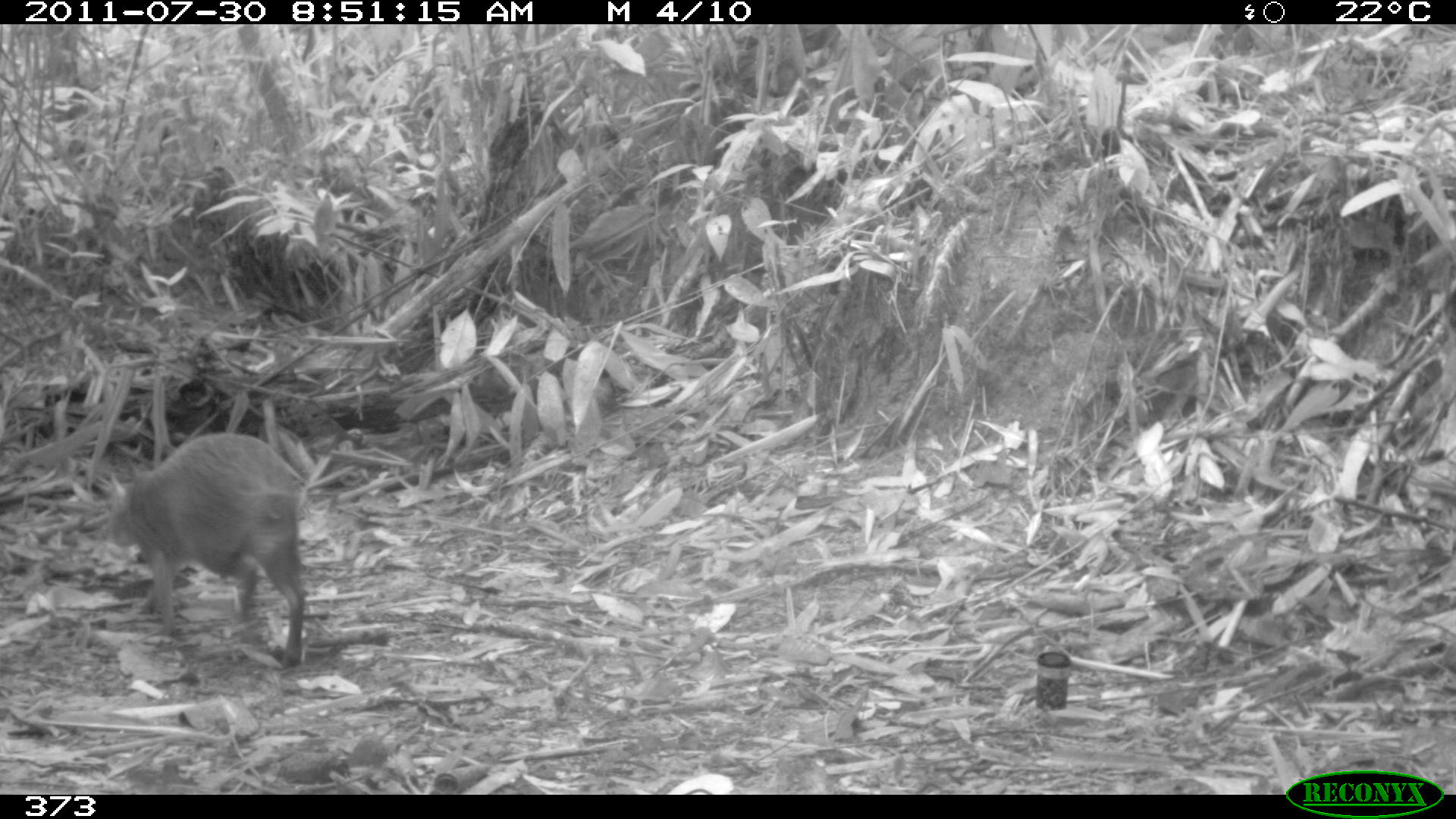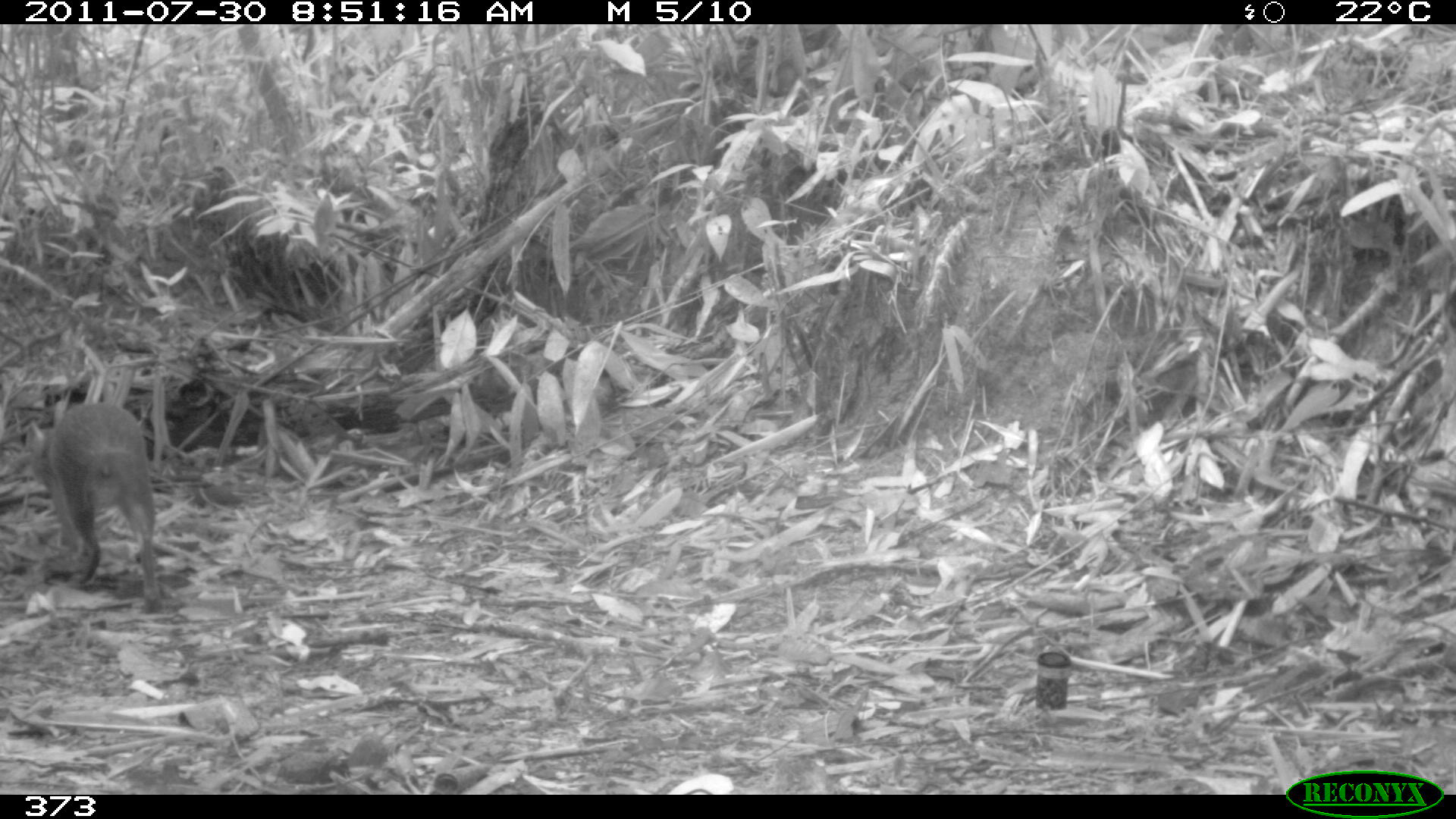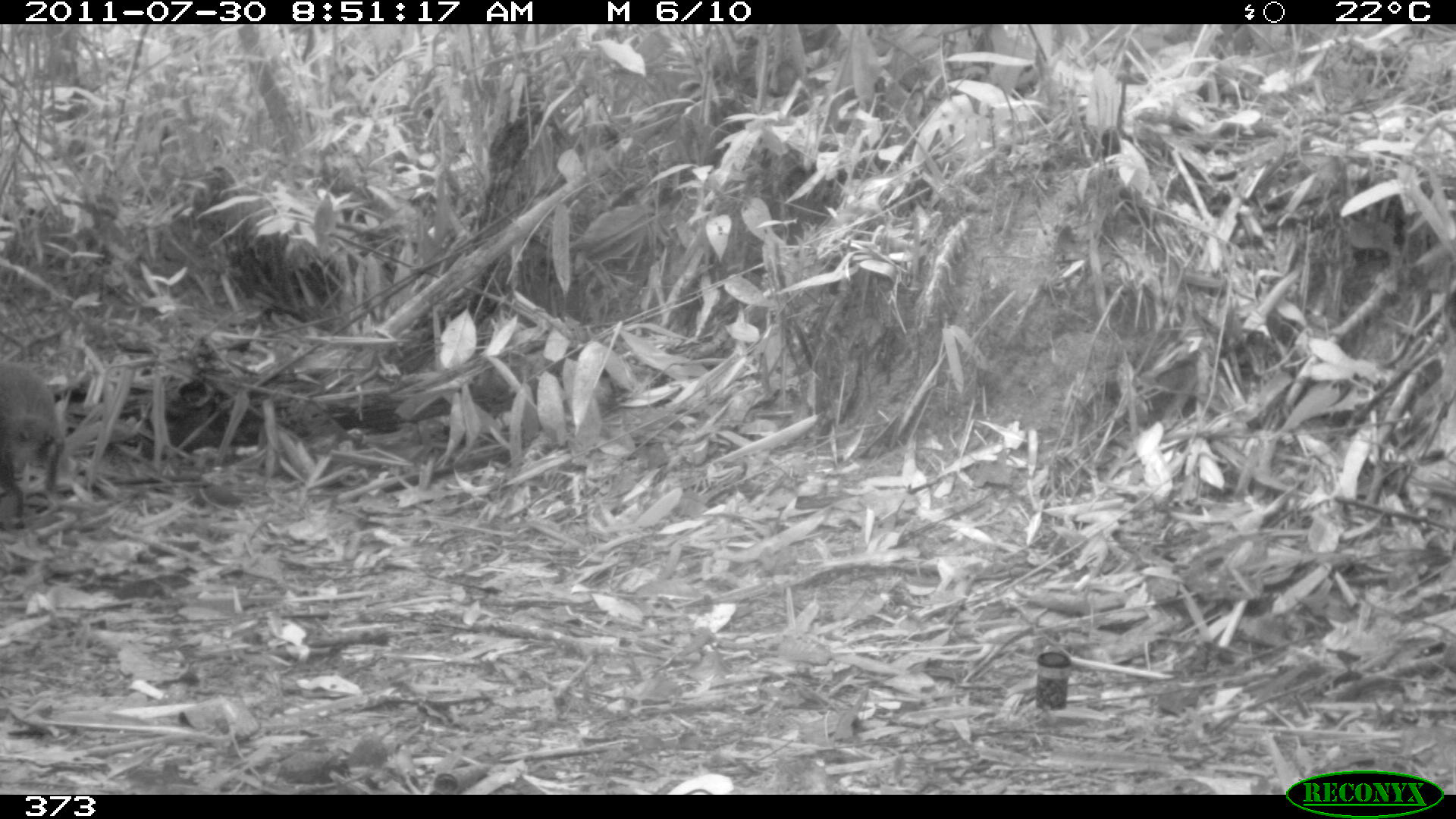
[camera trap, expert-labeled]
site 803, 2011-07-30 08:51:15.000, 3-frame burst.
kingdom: Animalia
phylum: Chordata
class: Mammalia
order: Rodentia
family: Dasyproctidae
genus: Dasyprocta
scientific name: Dasyprocta punctata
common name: central american agouti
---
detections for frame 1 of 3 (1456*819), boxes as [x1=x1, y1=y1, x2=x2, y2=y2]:
dasyprocta punctata: [x1=107, y1=433, x2=314, y2=666]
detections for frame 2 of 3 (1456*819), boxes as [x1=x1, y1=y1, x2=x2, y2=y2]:
dasyprocta punctata: [x1=29, y1=401, x2=159, y2=599]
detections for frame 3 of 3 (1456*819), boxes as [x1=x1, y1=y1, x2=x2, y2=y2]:
dasyprocta punctata: [x1=0, y1=362, x2=66, y2=527]